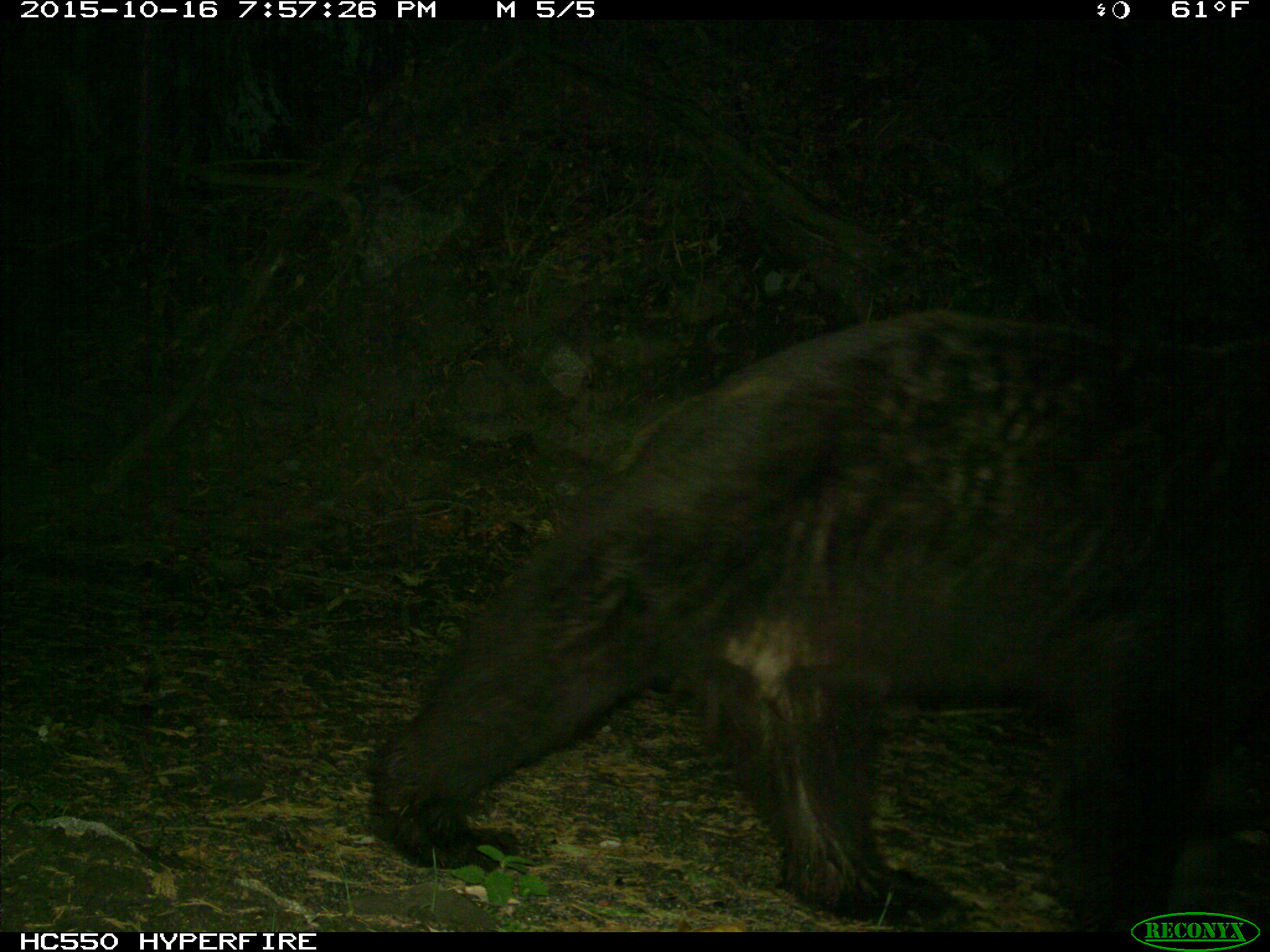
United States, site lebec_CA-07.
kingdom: Animalia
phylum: Chordata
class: Mammalia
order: Carnivora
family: Ursidae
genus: Ursus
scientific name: Ursus americanus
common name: american black bear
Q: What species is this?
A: Ursus americanus (american black bear).